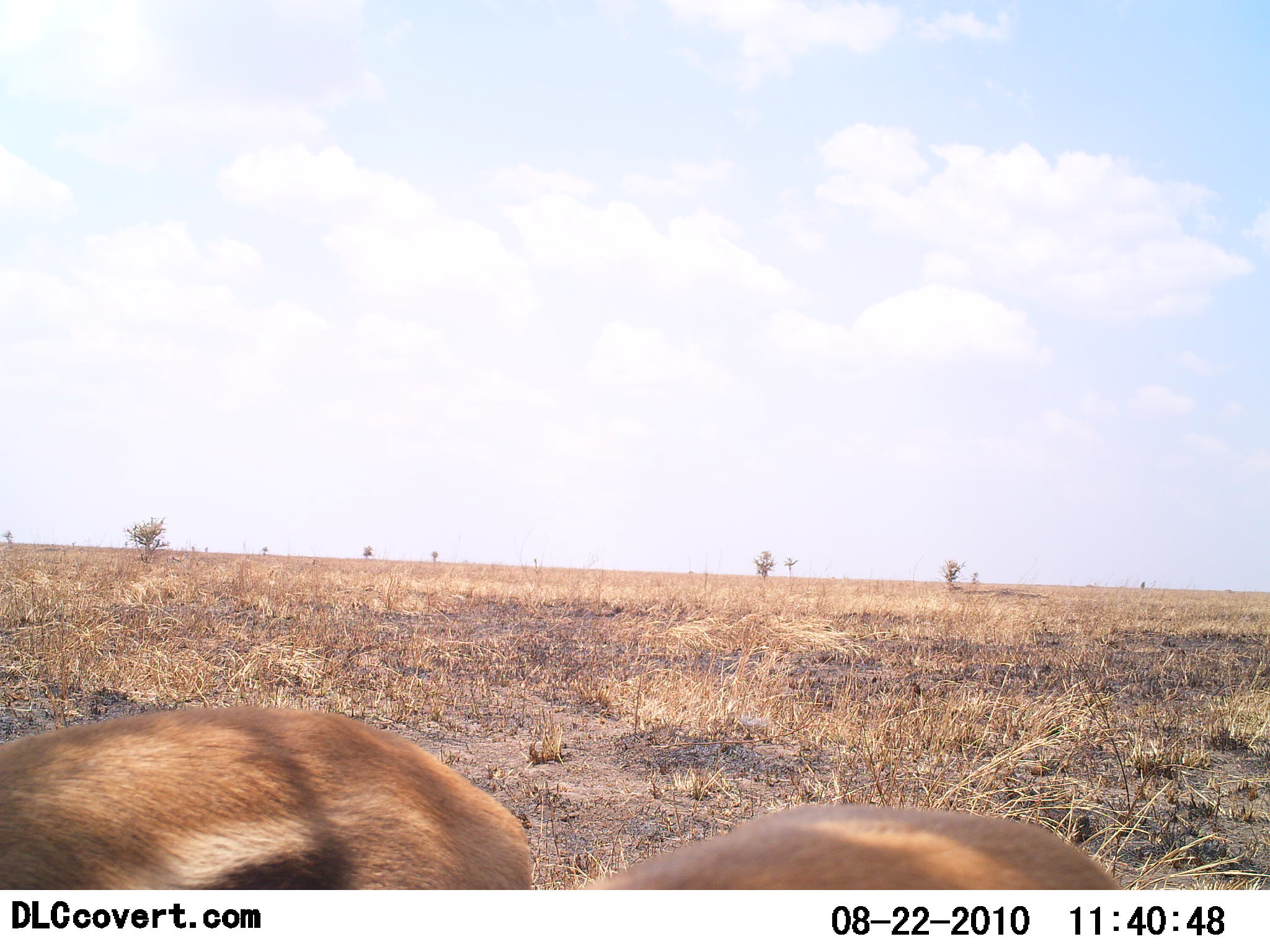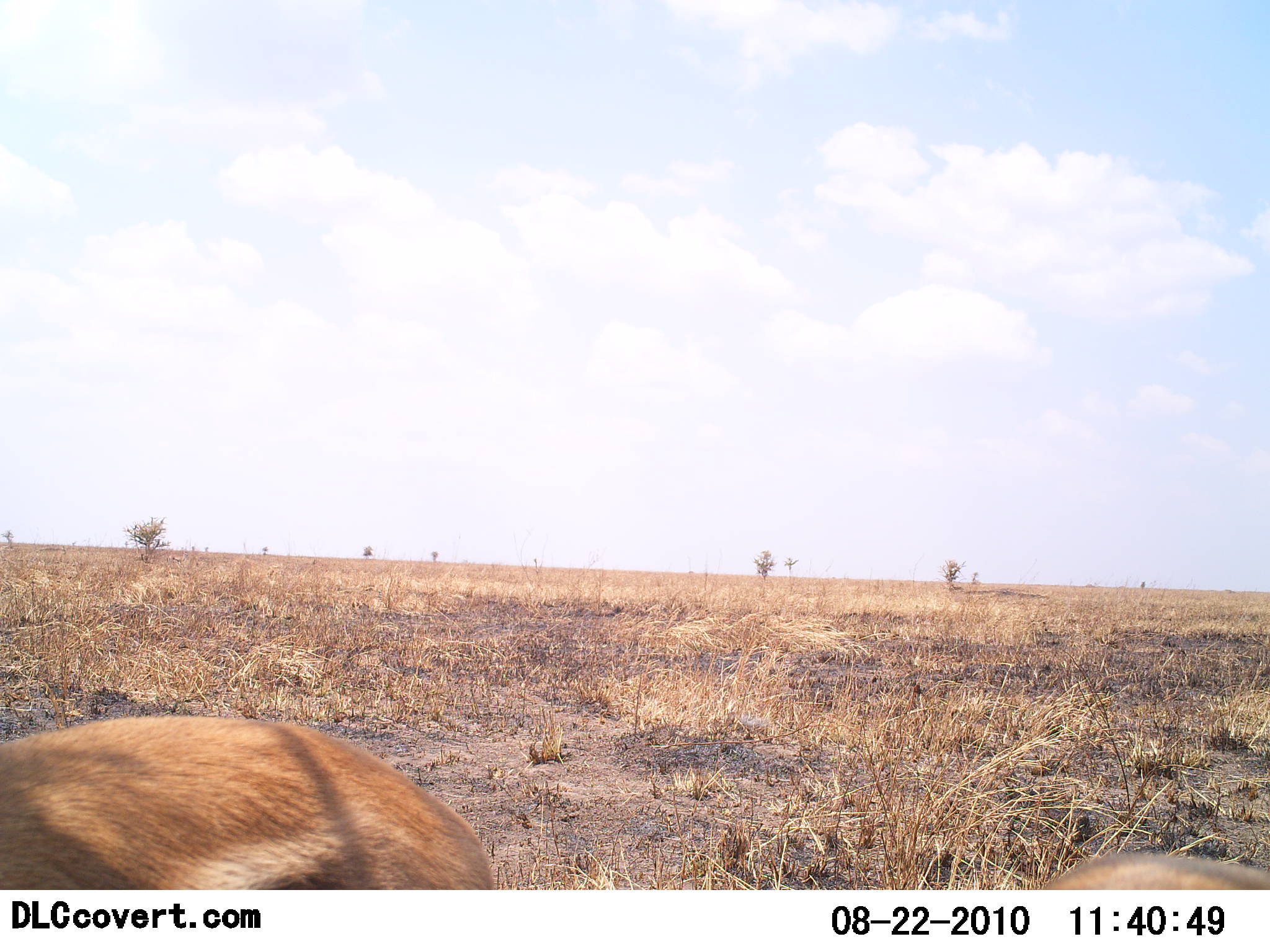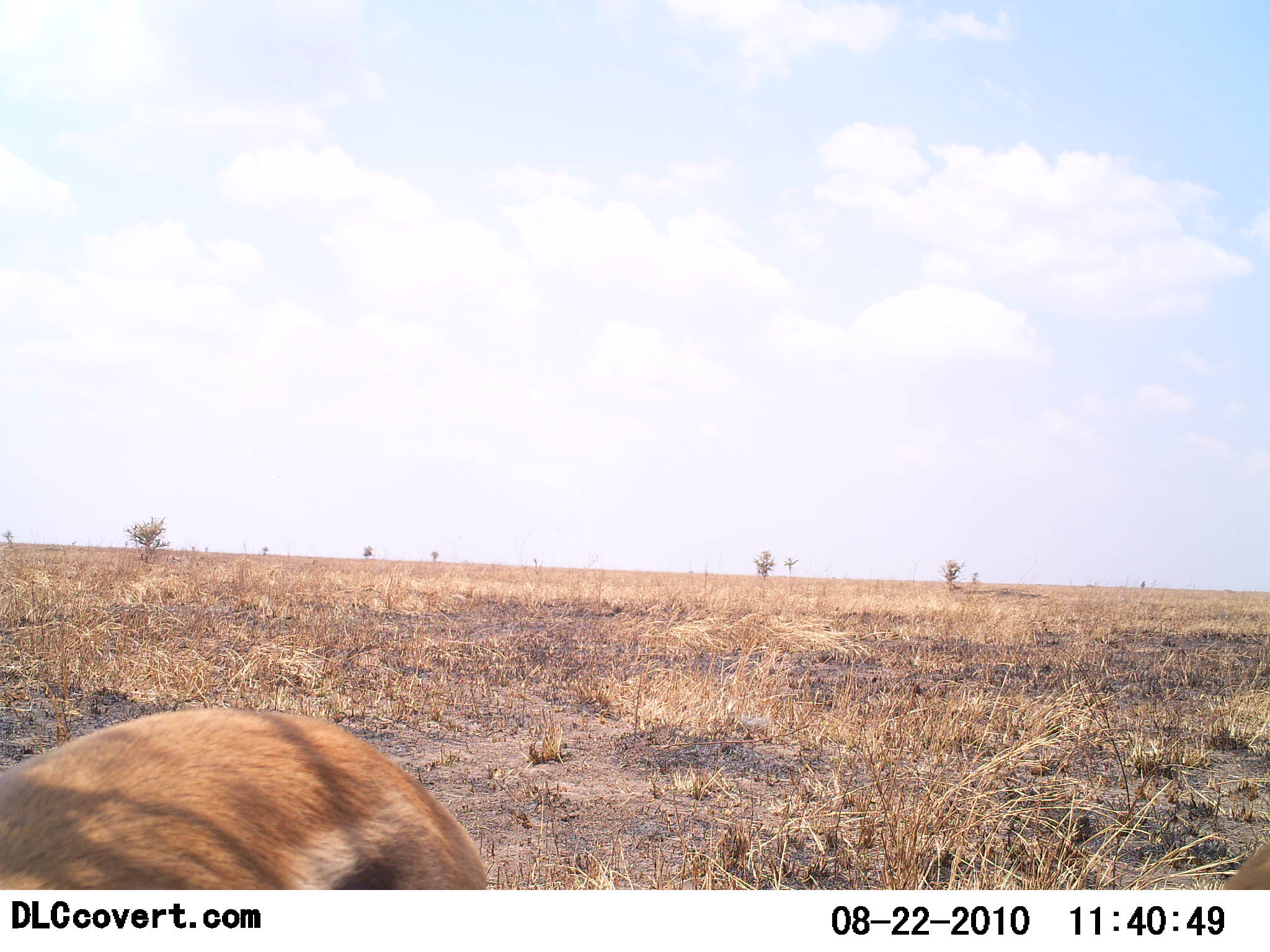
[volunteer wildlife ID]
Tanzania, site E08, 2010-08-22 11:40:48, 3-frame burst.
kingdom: Animalia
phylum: Chordata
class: Mammalia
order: Artiodactyla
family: Bovidae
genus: Eudorcas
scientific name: Eudorcas thomsonii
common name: thomson's gazelle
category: gazellethomsons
Gazellethomsons (thomson's gazelle) (Eudorcas thomsonii), count 2. Behavior (volunteer vote fractions): standing 77%, resting 0%, moving 31%, interacting 0%. Young present (vote fraction): 0%. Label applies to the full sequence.